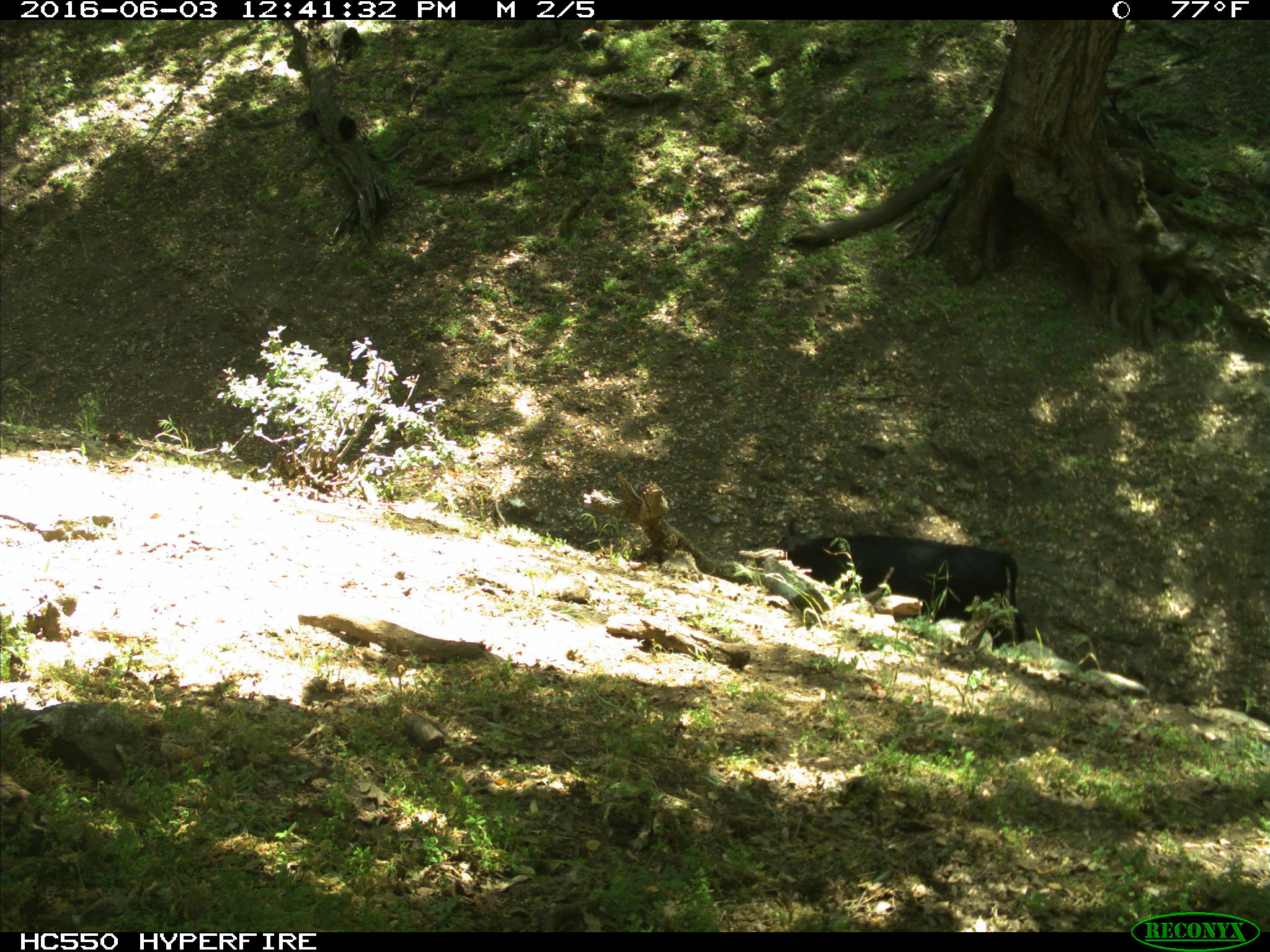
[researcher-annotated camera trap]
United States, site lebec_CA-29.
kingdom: Animalia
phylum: Chordata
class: Mammalia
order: Artiodactyla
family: Bovidae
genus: Bos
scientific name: Bos taurus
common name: domestic cow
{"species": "Bos taurus (domestic cow)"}